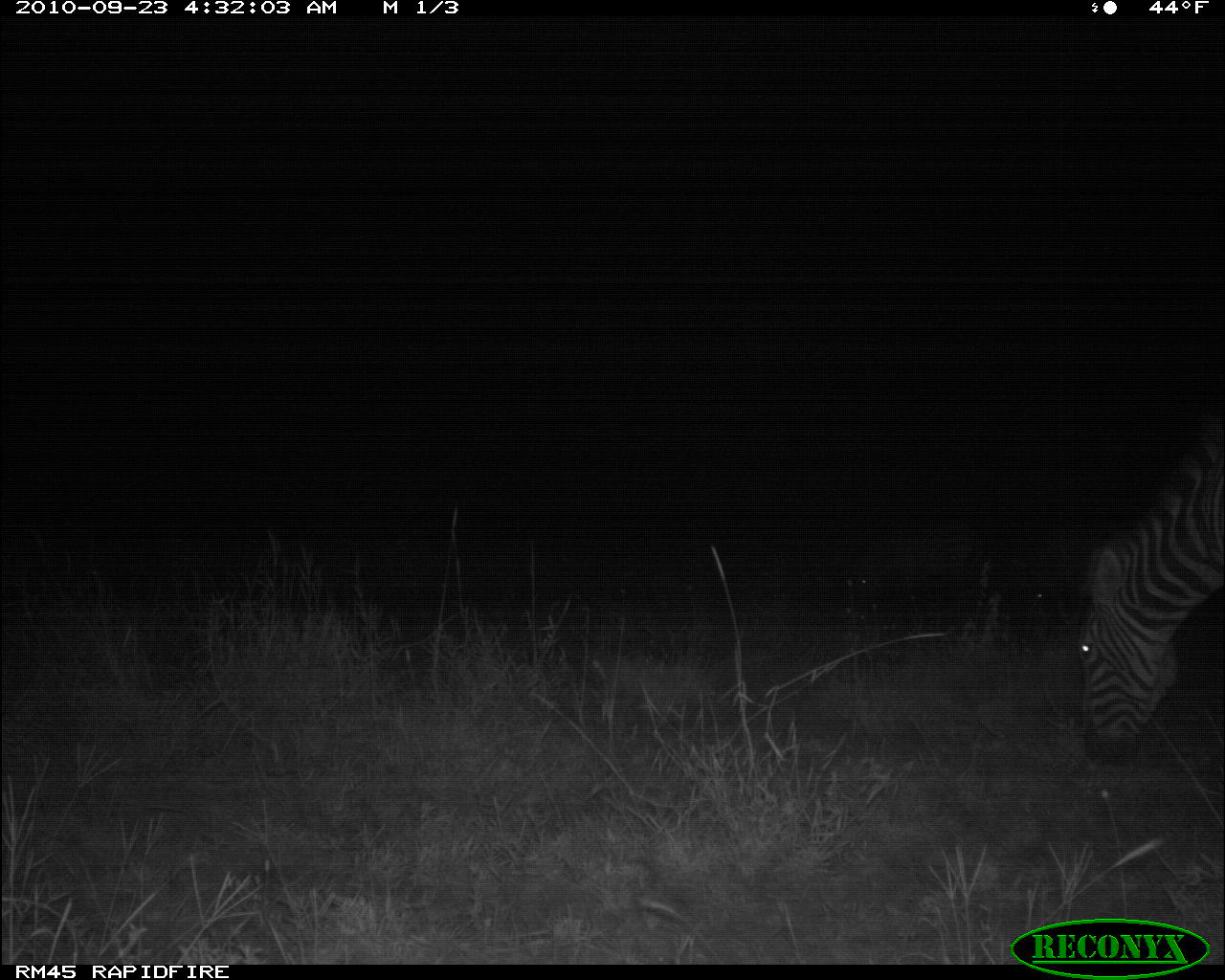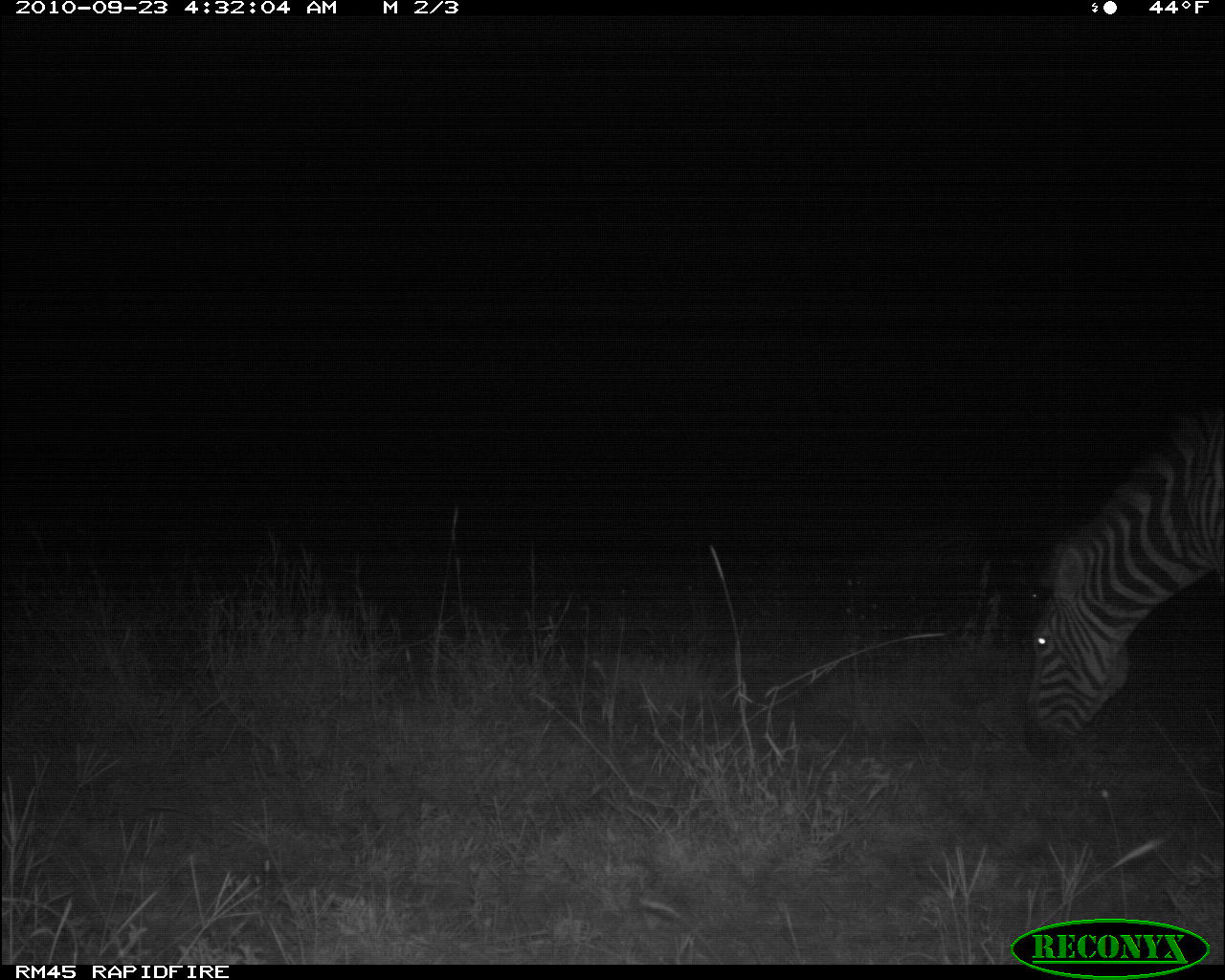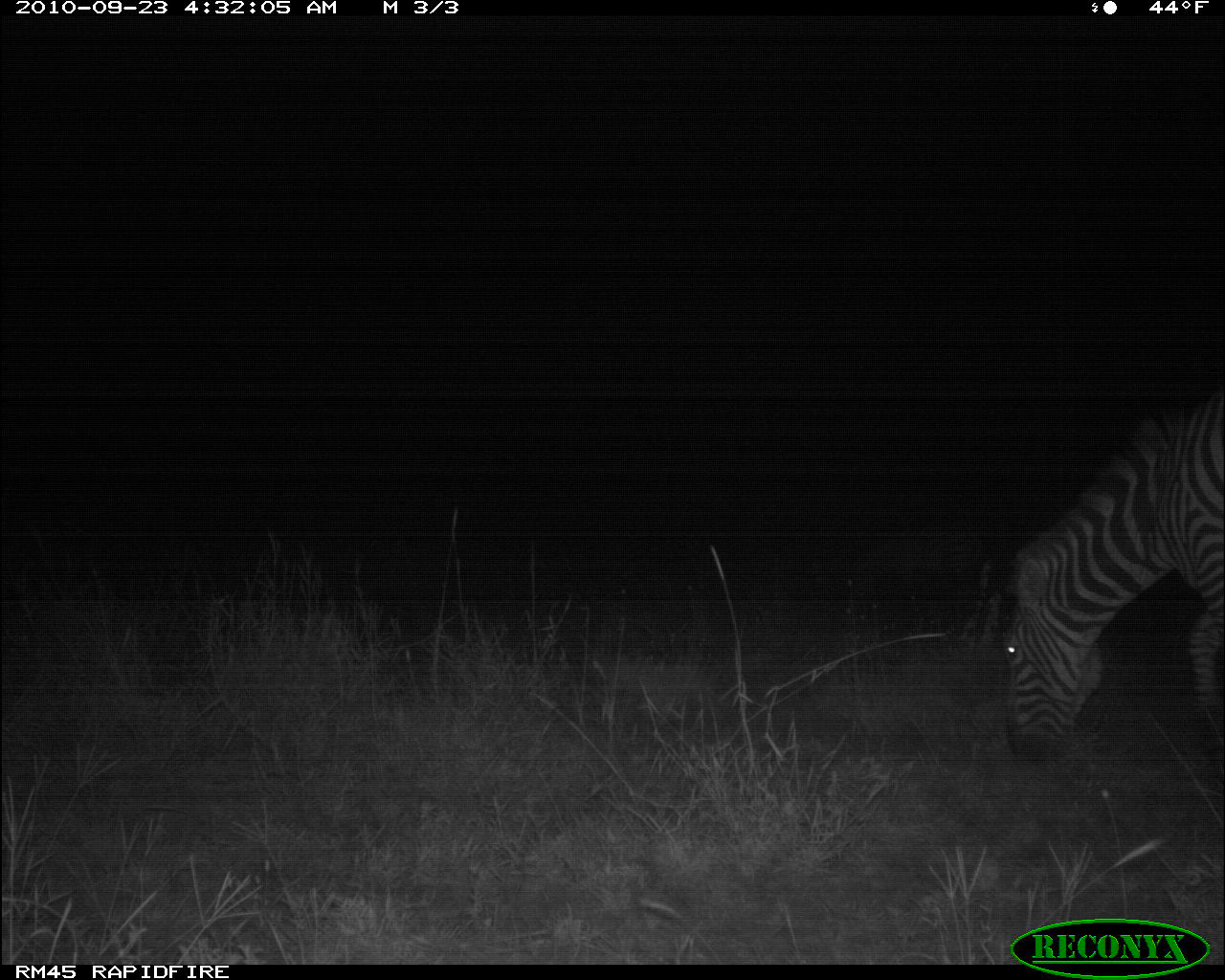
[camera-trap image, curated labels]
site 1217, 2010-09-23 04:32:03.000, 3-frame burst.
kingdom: Animalia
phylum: Chordata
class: Mammalia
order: Perissodactyla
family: Equidae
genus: Equus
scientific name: Equus quagga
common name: plains zebra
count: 1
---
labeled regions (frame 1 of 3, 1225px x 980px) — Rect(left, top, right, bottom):
equus quagga: Rect(1074, 453, 1225, 765)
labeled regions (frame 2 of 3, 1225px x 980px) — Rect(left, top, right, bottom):
equus quagga: Rect(1026, 404, 1224, 761)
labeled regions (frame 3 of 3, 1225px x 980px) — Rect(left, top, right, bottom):
equus quagga: Rect(1001, 389, 1224, 762)